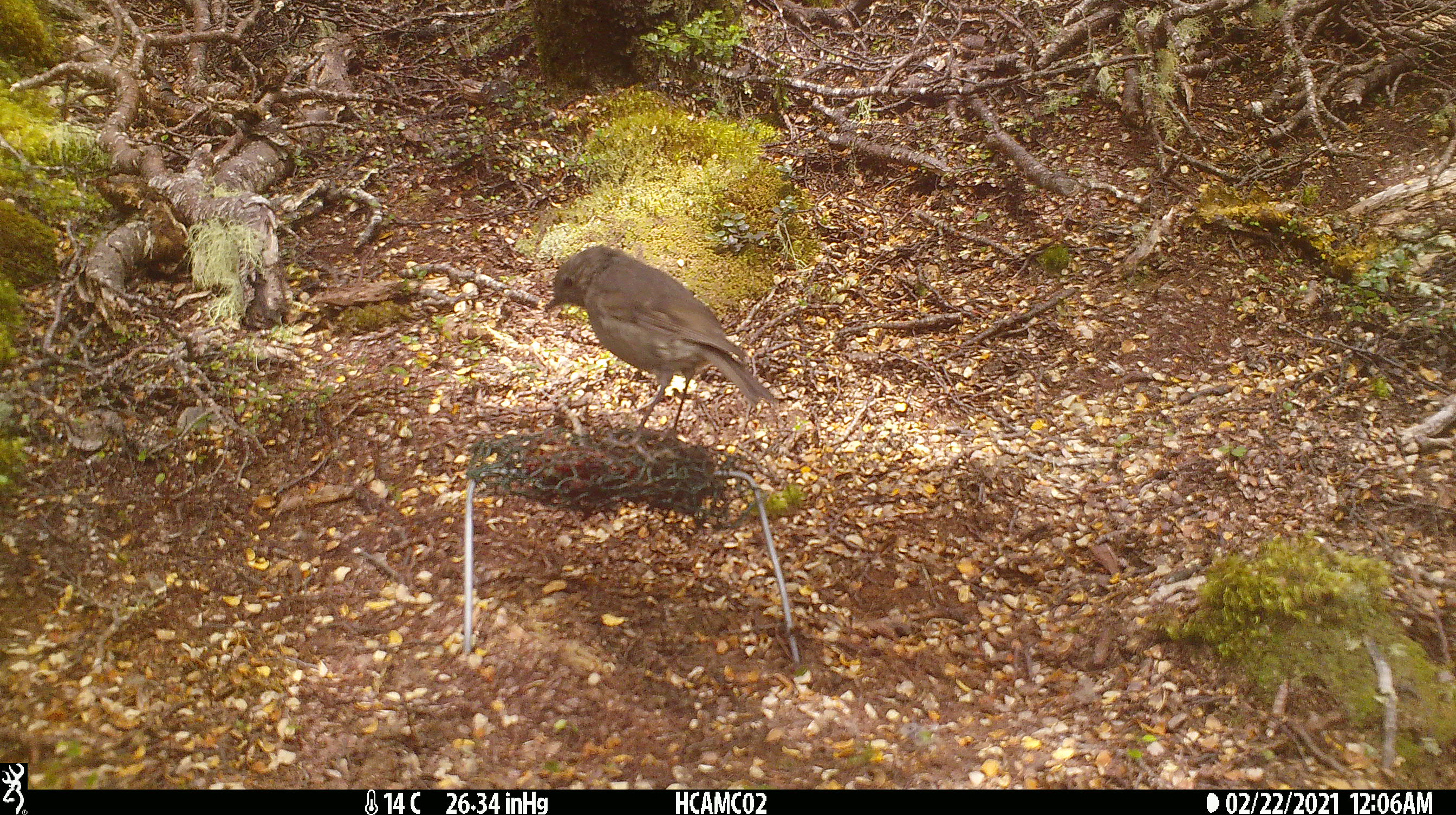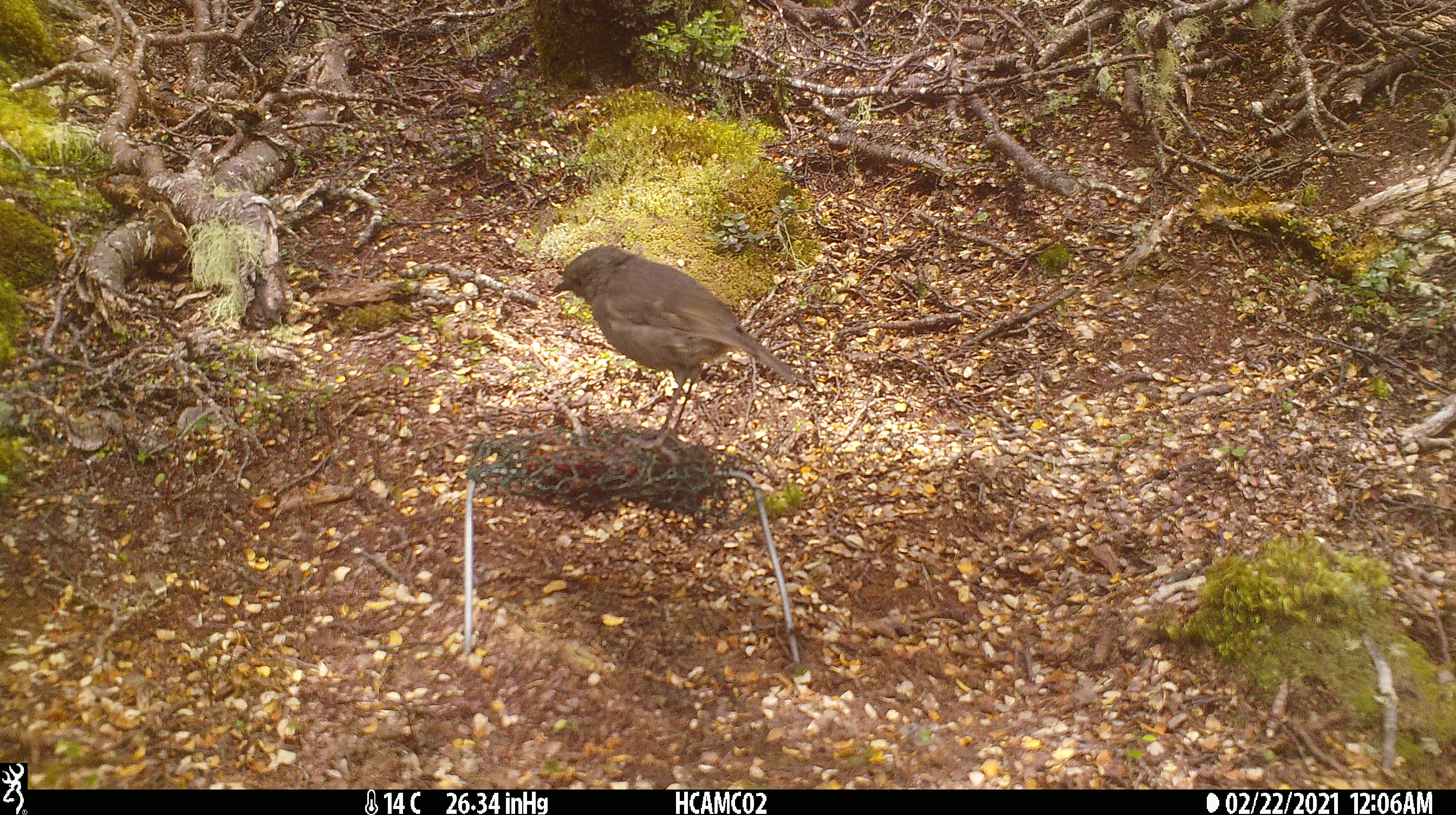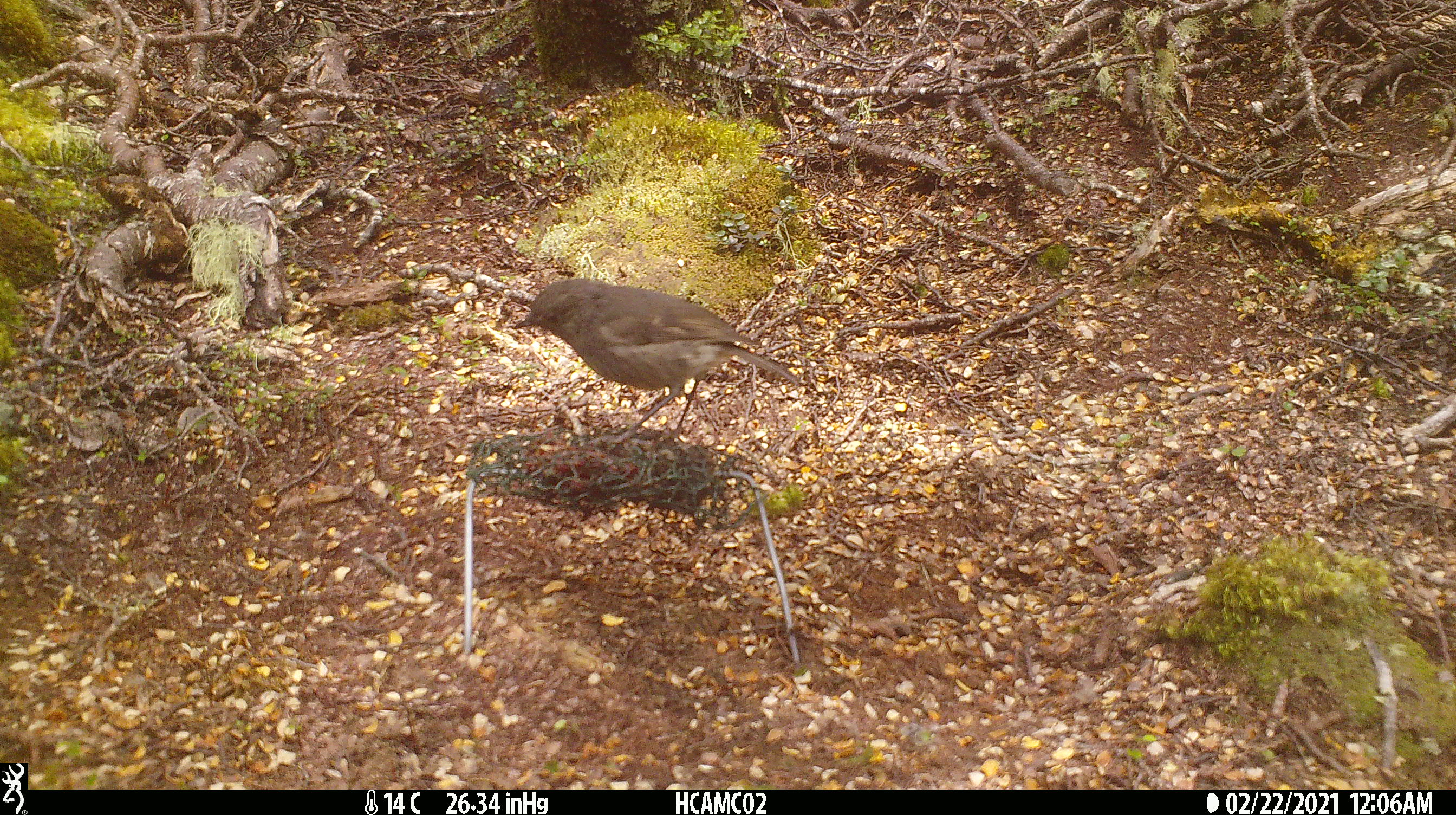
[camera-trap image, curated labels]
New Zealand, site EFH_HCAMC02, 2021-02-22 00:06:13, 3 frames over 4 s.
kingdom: Animalia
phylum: Chordata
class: Aves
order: Passeriformes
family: Petroicidae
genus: Petroica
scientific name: Petroica australis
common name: new zealand robin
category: robin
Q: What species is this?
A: Robin (new zealand robin) (Petroica australis).